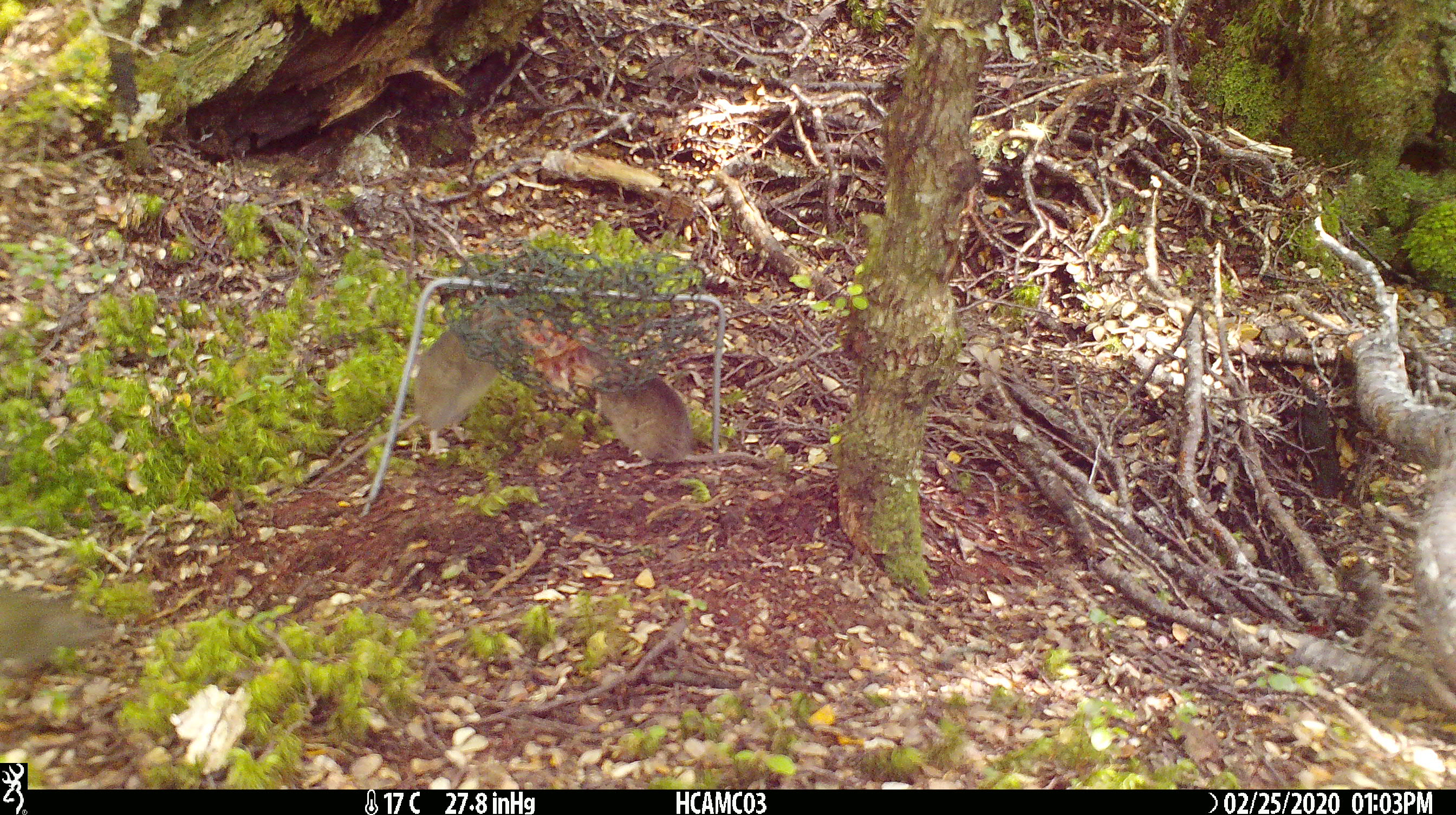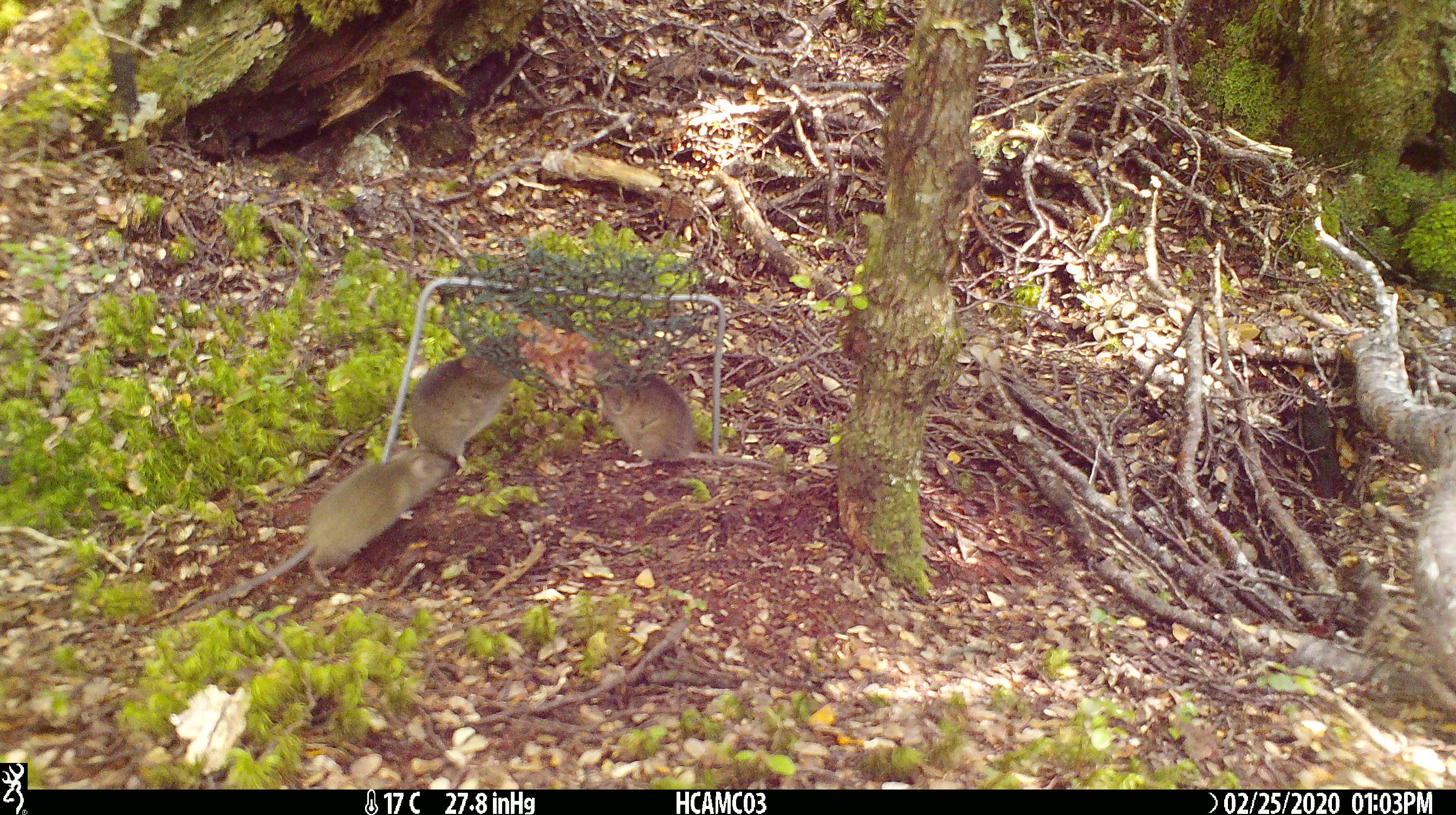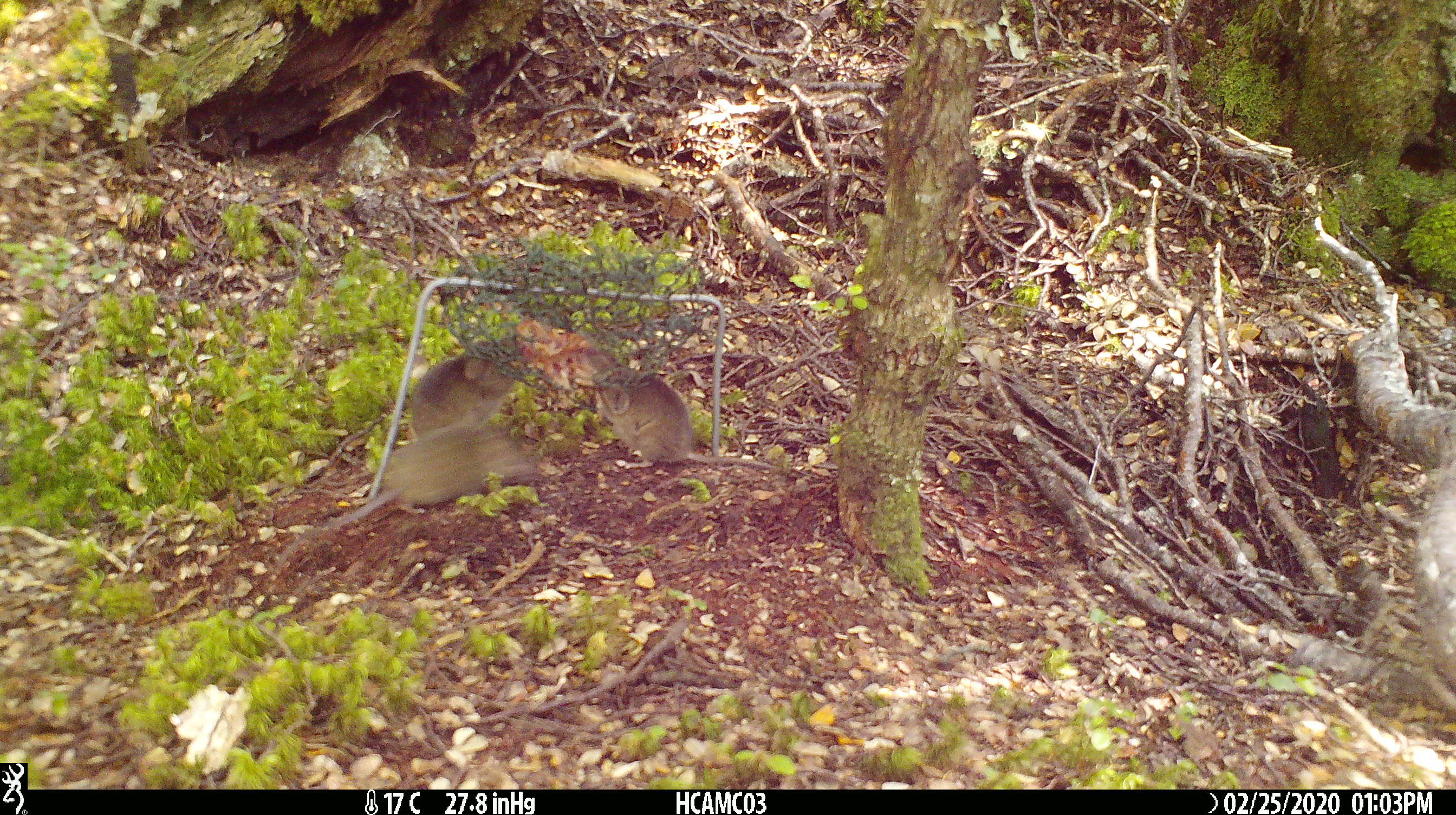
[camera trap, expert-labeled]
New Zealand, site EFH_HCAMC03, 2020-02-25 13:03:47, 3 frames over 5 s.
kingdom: Animalia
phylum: Chordata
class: Mammalia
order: Rodentia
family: Muridae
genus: Mus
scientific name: Mus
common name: mouse